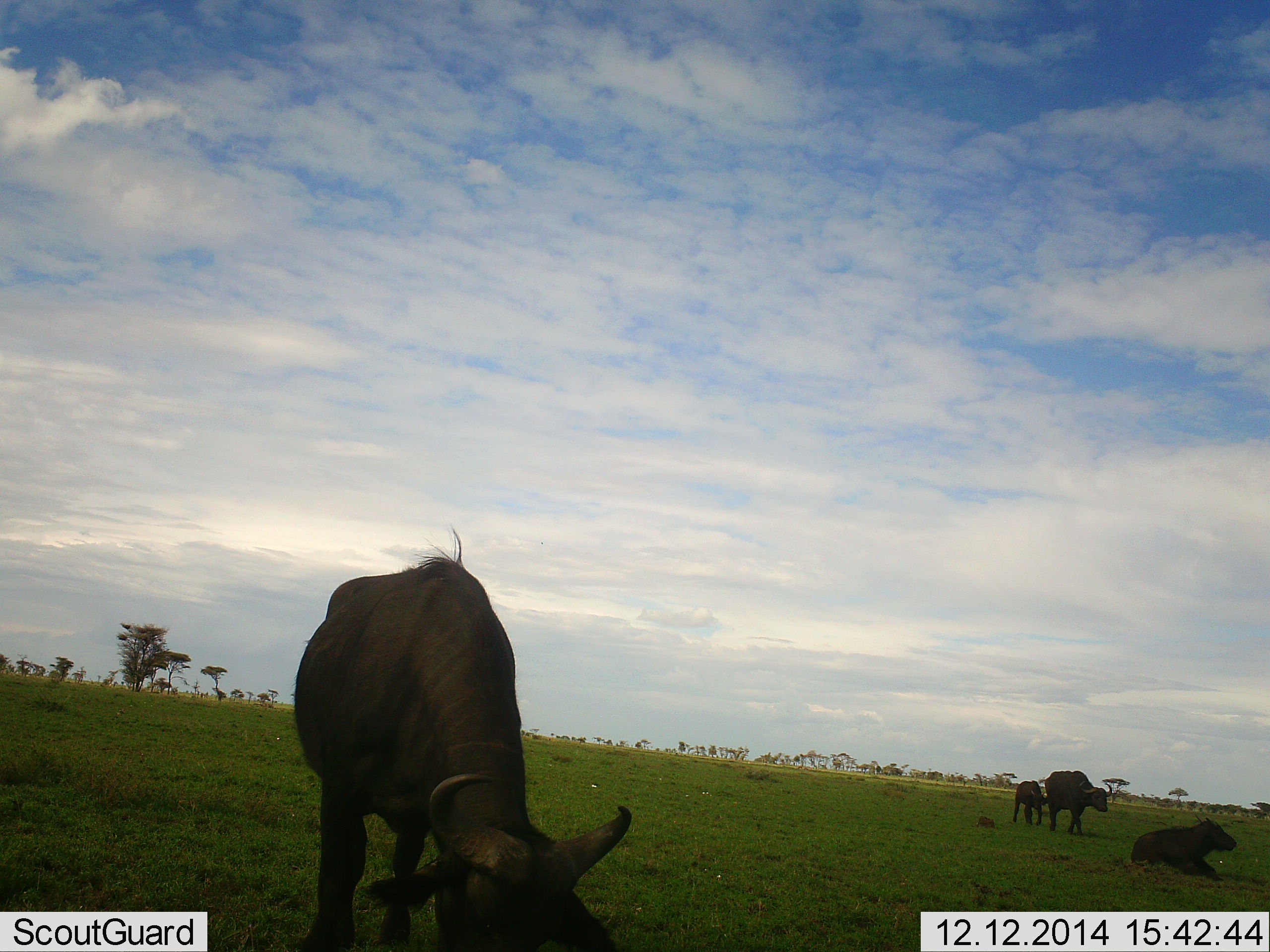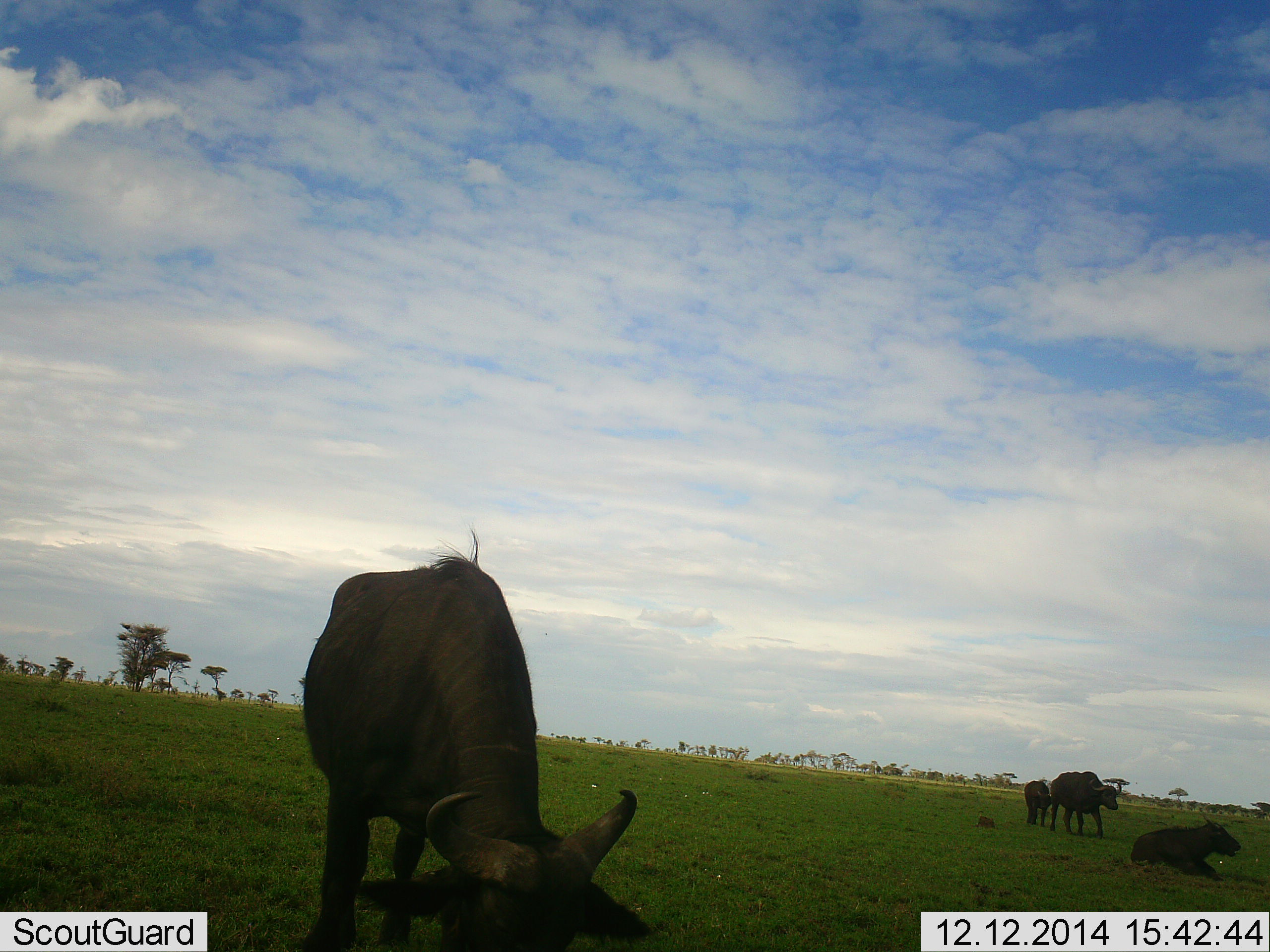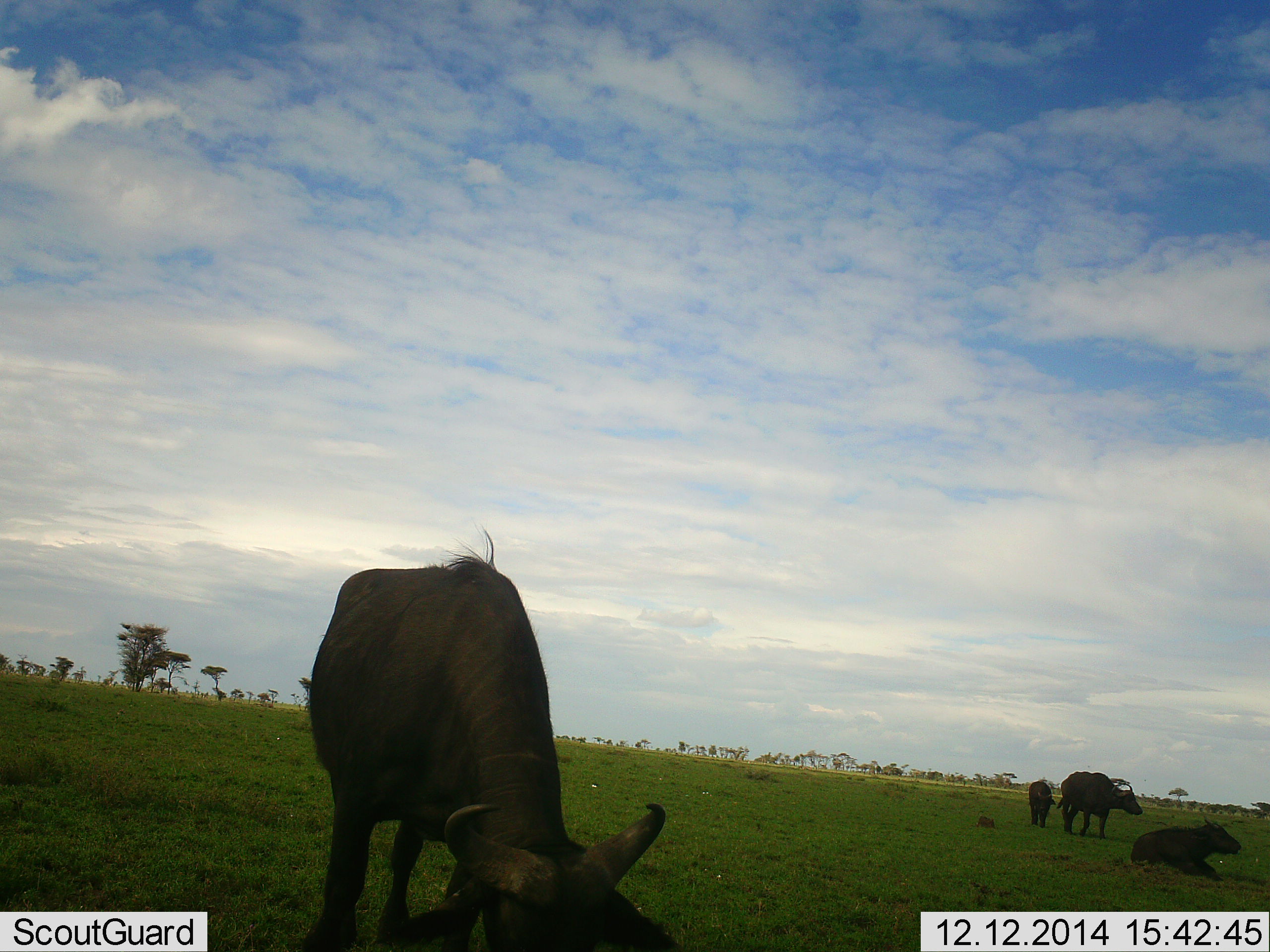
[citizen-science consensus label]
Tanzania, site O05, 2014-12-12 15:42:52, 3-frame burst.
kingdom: Animalia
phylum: Chordata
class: Mammalia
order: Artiodactyla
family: Bovidae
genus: Syncerus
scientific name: Syncerus caffer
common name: cape buffalo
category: buffalo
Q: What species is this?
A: Buffalo (cape buffalo) (Syncerus caffer).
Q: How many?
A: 4.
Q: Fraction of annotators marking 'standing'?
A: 40%.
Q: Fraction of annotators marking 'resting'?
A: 90%.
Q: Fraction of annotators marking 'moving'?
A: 70%.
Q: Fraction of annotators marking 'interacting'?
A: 0%.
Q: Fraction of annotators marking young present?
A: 60%.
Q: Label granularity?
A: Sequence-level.